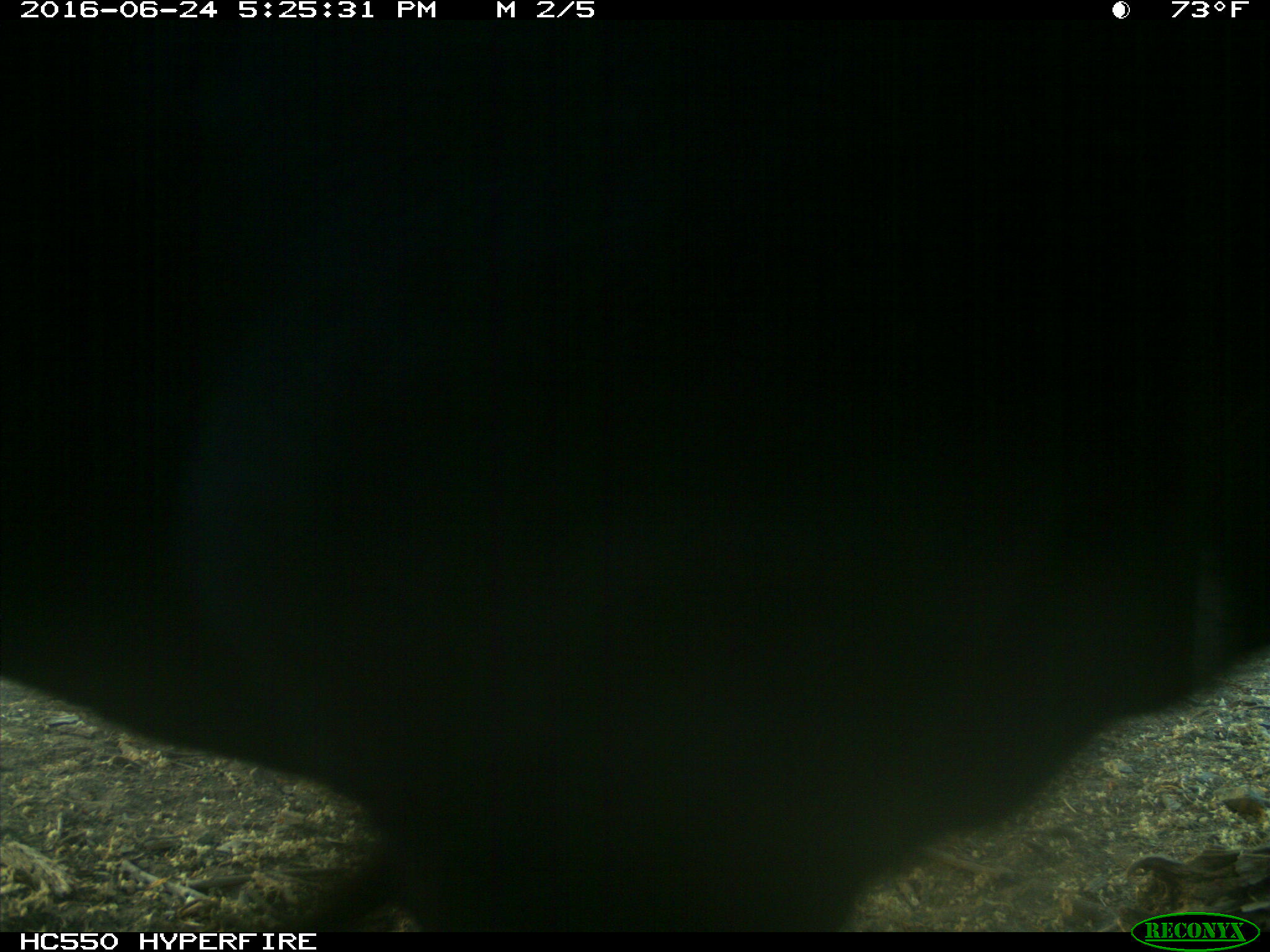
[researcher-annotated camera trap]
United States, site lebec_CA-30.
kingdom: Animalia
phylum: Chordata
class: Mammalia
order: Artiodactyla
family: Bovidae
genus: Bos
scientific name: Bos taurus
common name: domestic cow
Bos taurus (domestic cow).